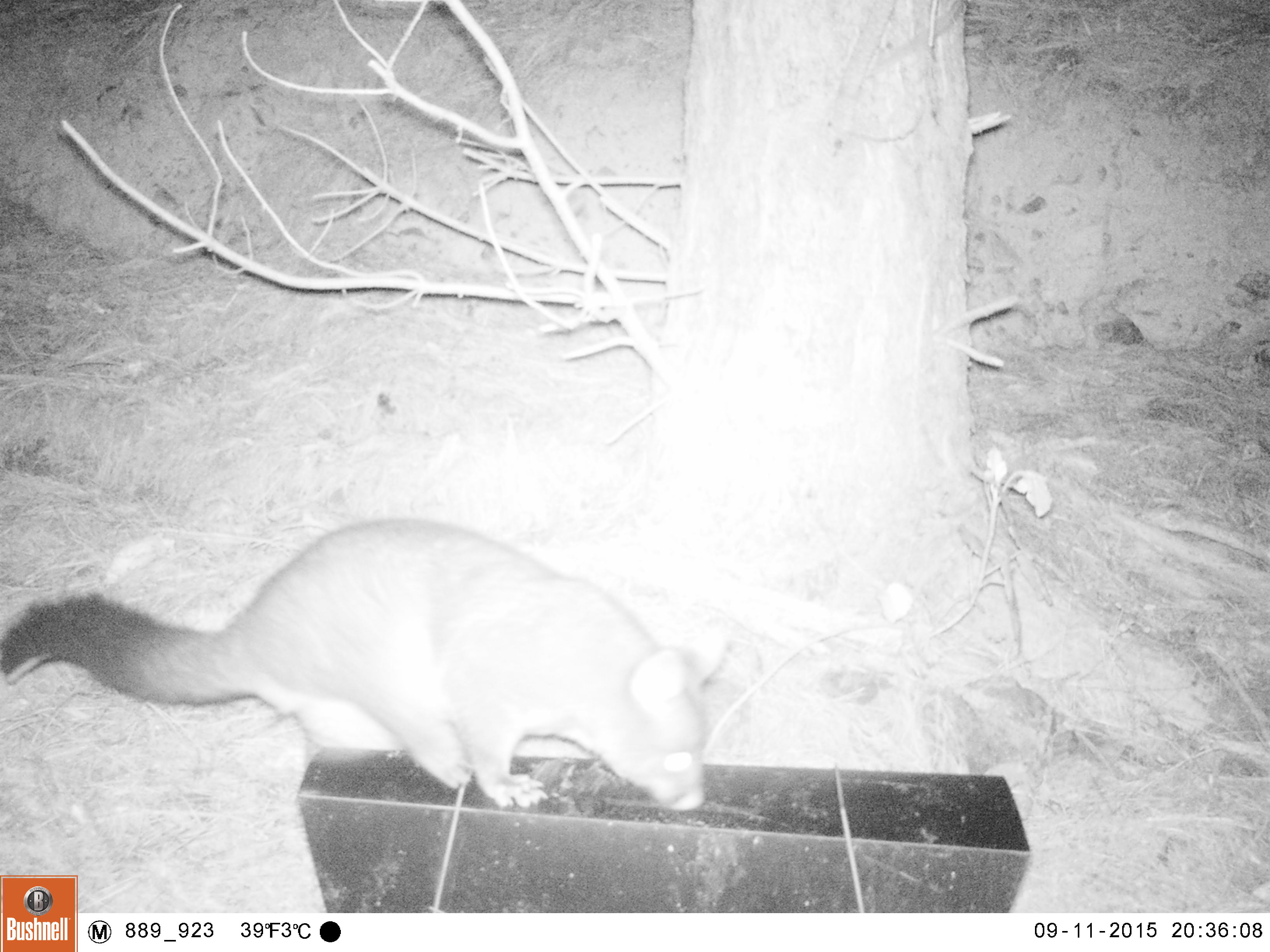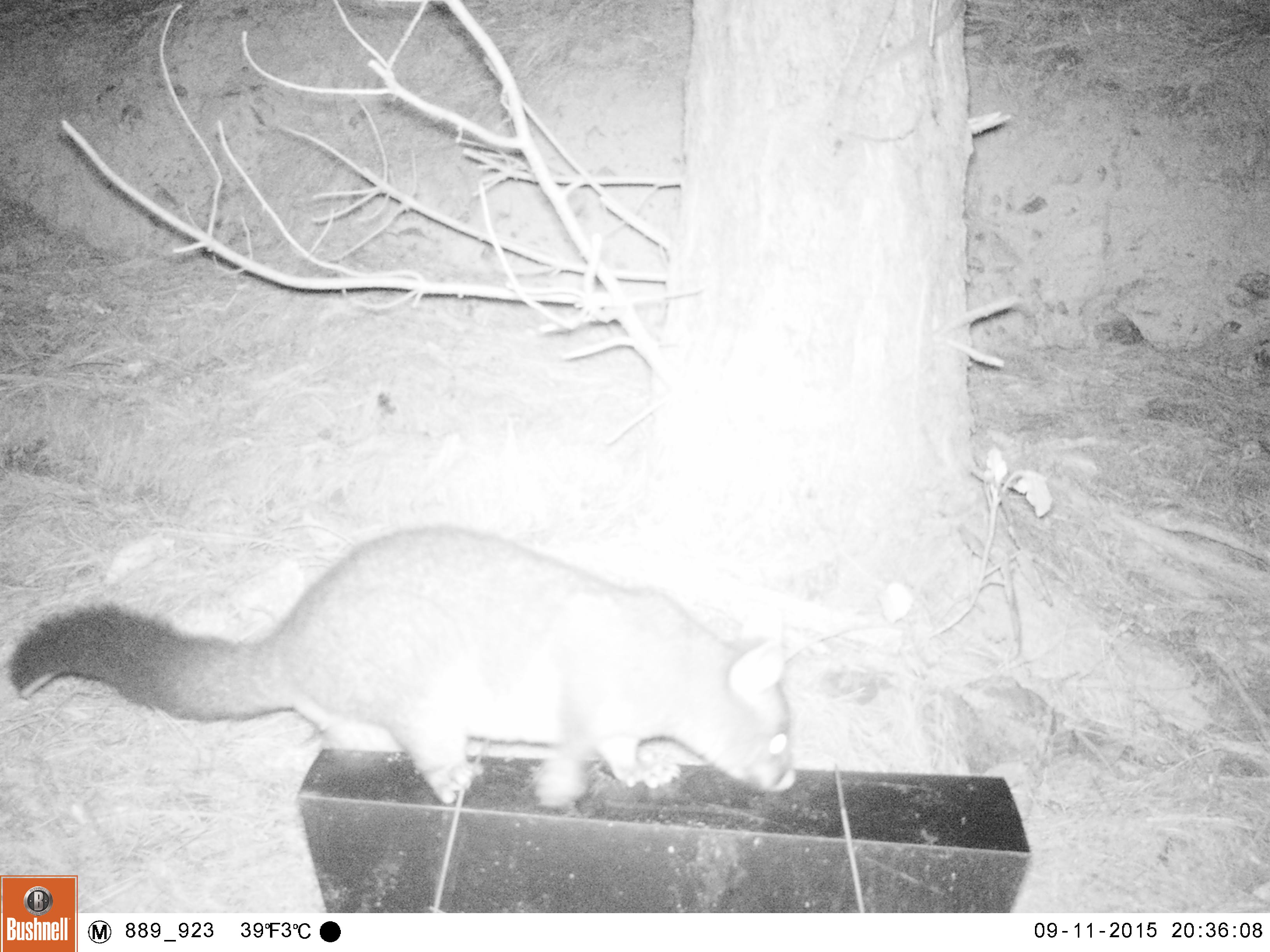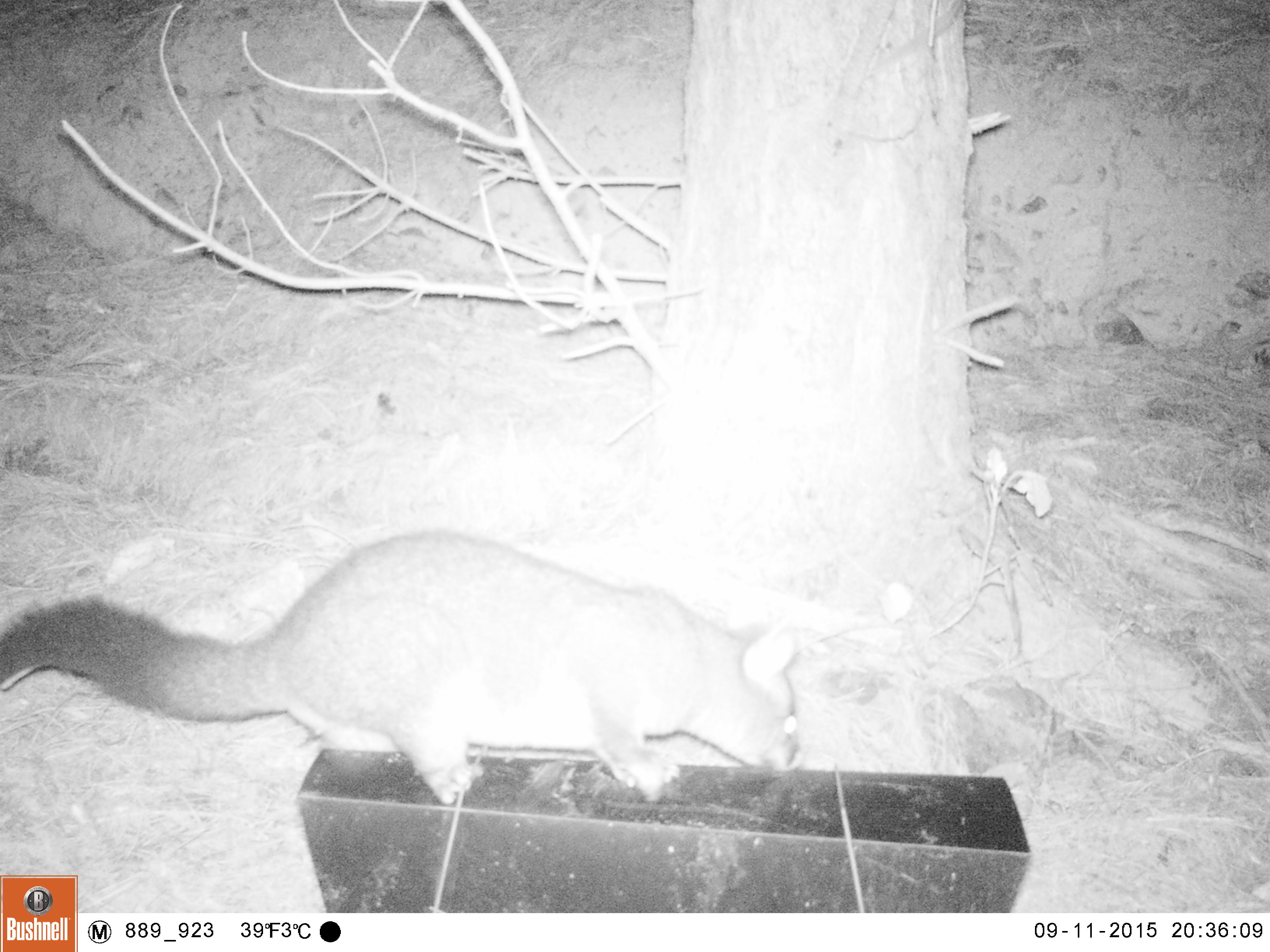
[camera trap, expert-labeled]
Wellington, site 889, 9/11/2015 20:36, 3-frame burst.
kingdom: Animalia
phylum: Chordata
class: Mammalia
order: Didelphimorphia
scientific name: Didelphimorphia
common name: possum